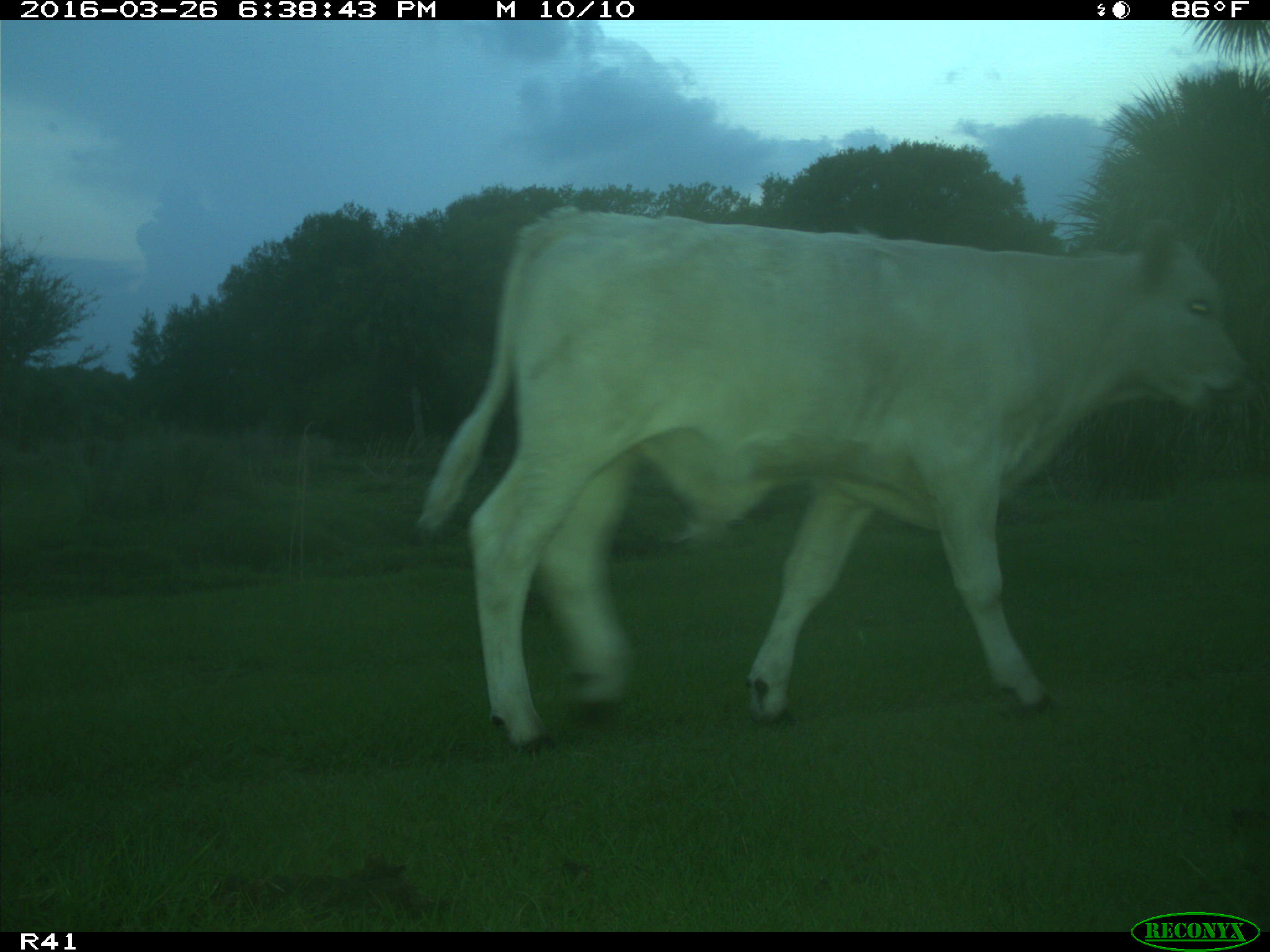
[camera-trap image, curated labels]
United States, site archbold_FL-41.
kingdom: Animalia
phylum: Chordata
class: Mammalia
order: Artiodactyla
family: Bovidae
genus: Bos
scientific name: Bos taurus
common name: domestic cow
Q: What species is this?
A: Bos taurus (domestic cow).